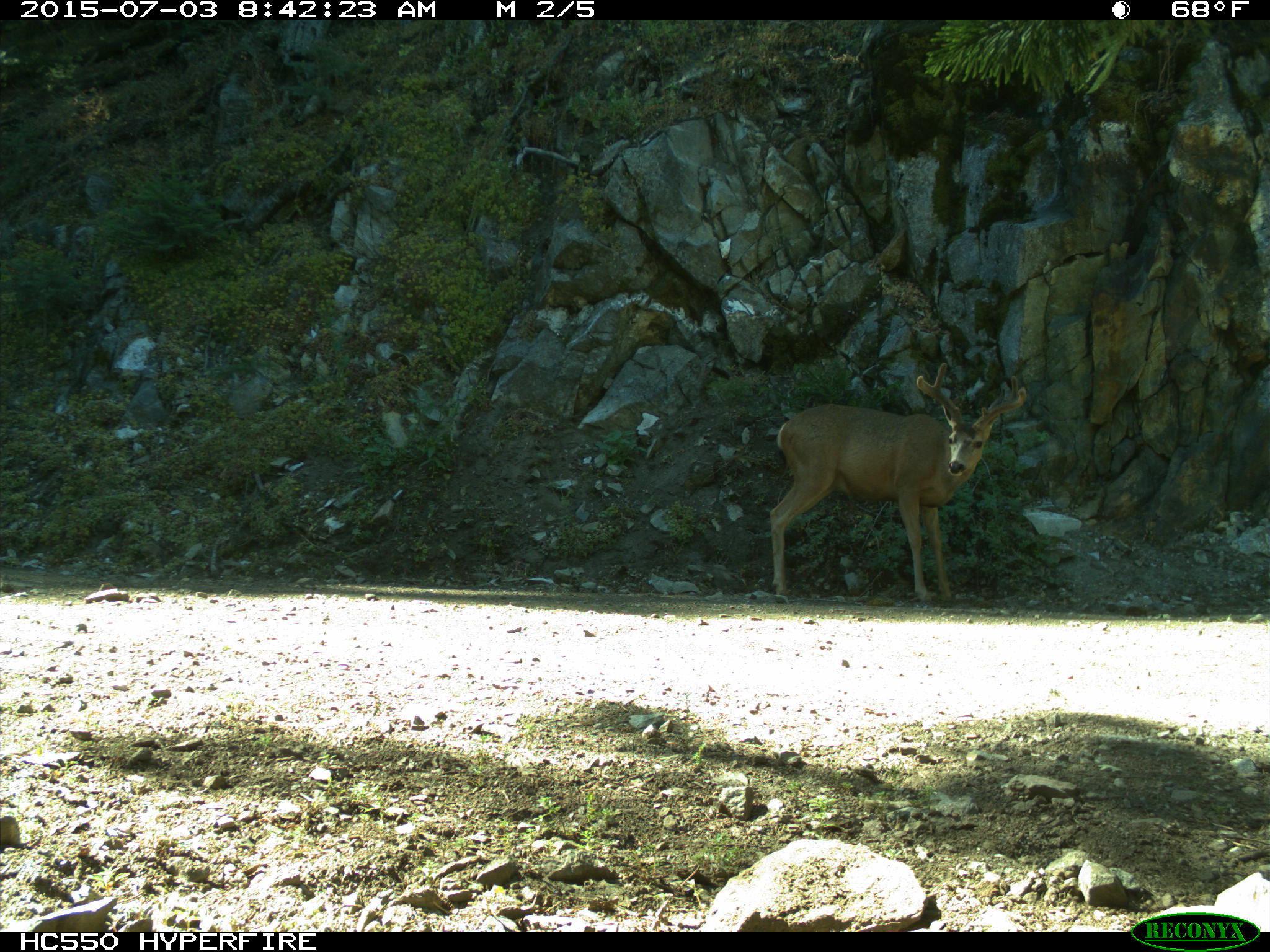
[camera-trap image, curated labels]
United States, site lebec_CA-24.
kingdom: Animalia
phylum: Chordata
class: Mammalia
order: Artiodactyla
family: Cervidae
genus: Odocoileus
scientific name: Odocoileus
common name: deer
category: unidentified deer